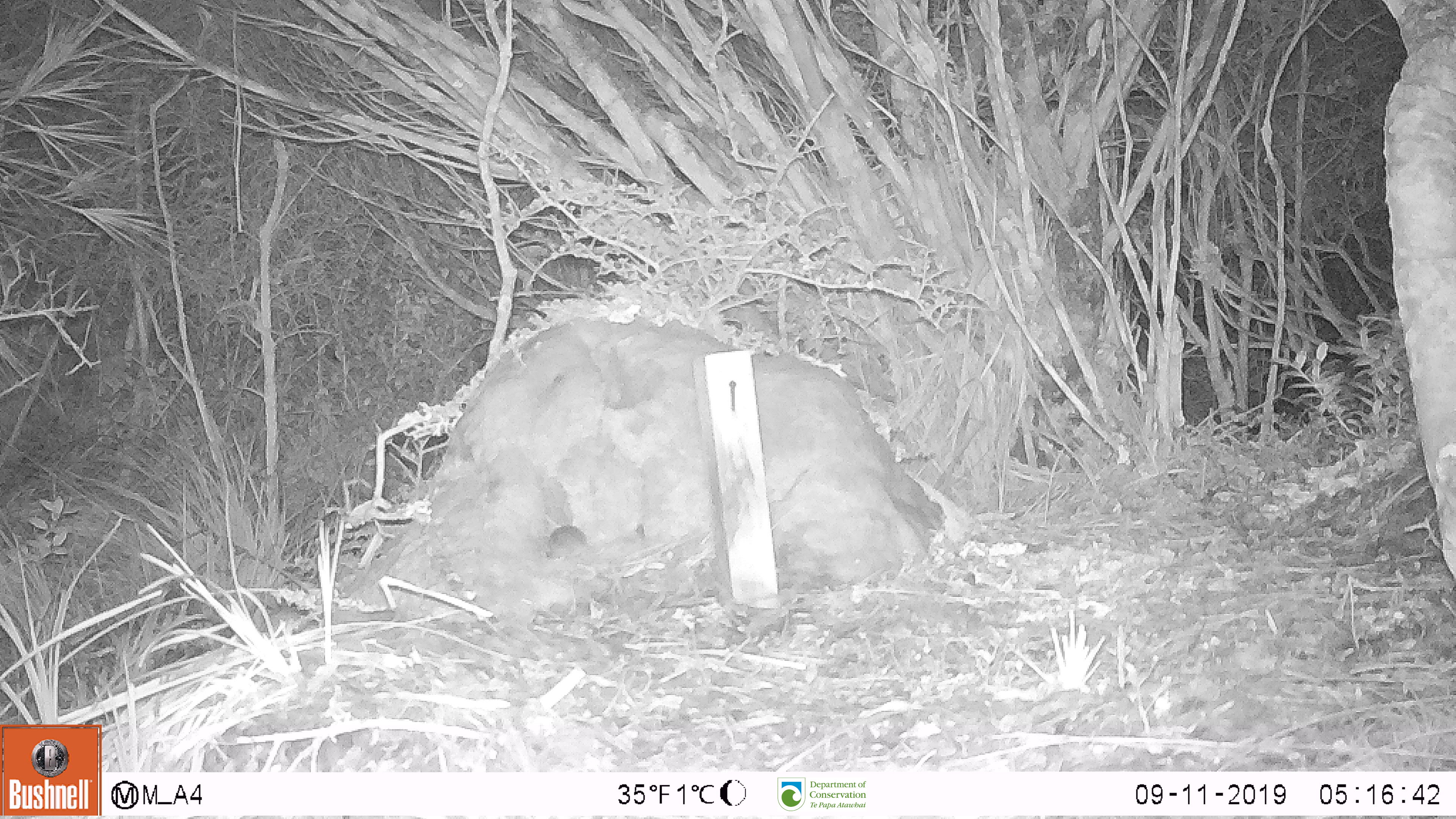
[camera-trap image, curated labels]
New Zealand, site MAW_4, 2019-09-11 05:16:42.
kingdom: Animalia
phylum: Chordata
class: Mammalia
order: Rodentia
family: Muridae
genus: Mus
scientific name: Mus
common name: mouse